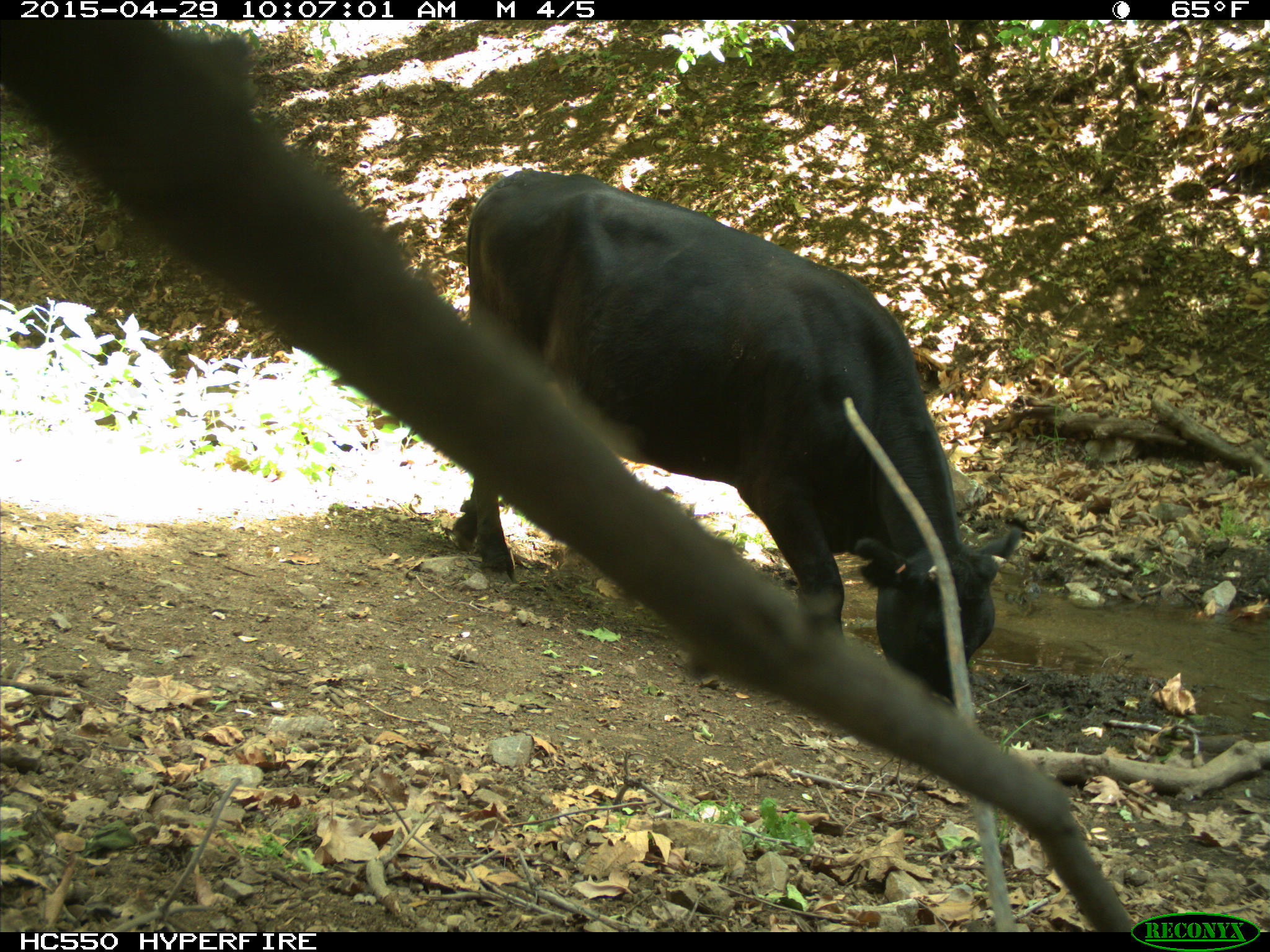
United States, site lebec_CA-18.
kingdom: Animalia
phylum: Chordata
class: Mammalia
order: Artiodactyla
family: Bovidae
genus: Bos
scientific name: Bos taurus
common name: domestic cow